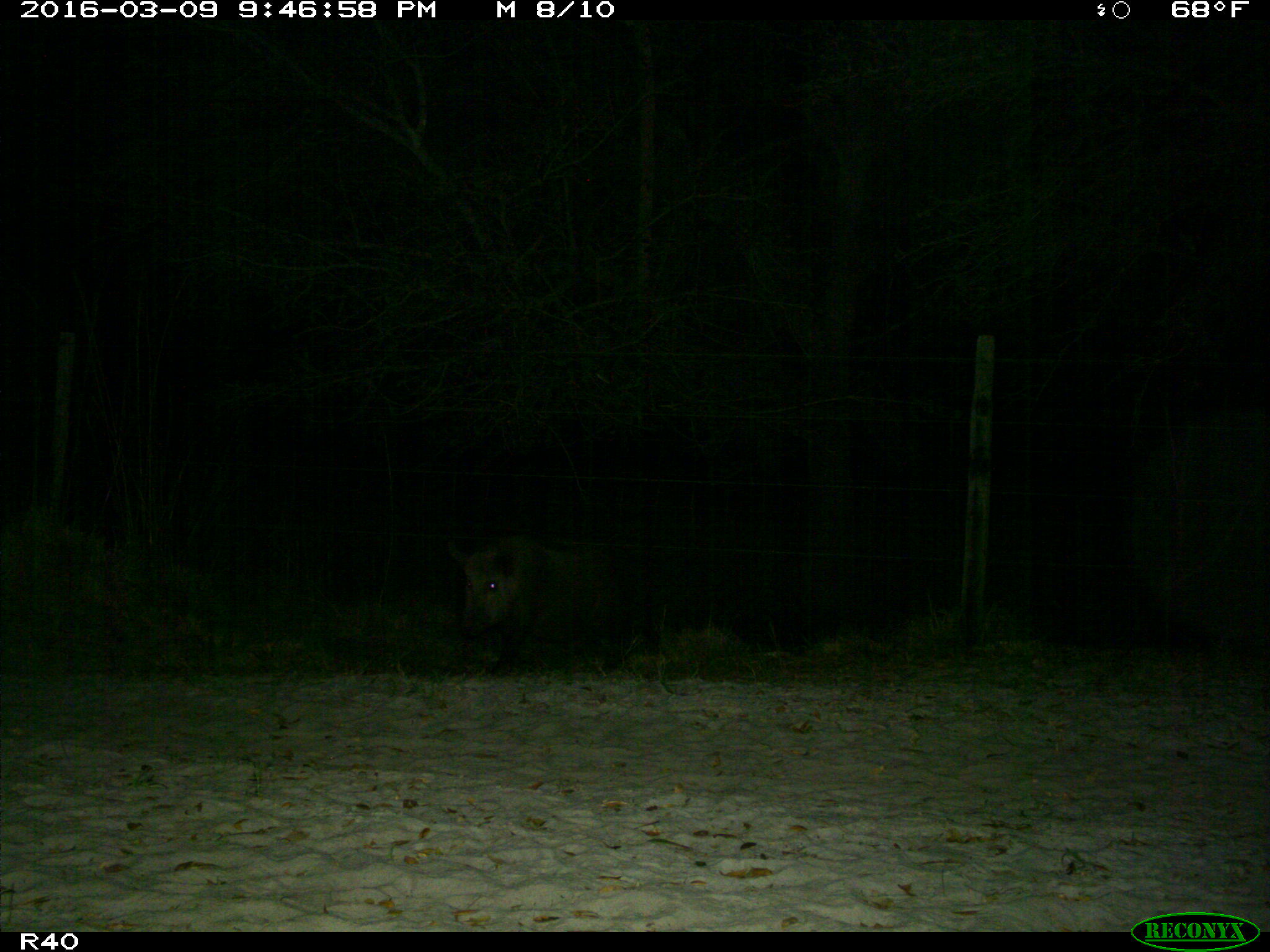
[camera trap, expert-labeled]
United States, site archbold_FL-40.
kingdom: Animalia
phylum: Chordata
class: Mammalia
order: Artiodactyla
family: Suidae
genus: Sus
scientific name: Sus scrofa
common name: wild boar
Sus scrofa (wild boar).